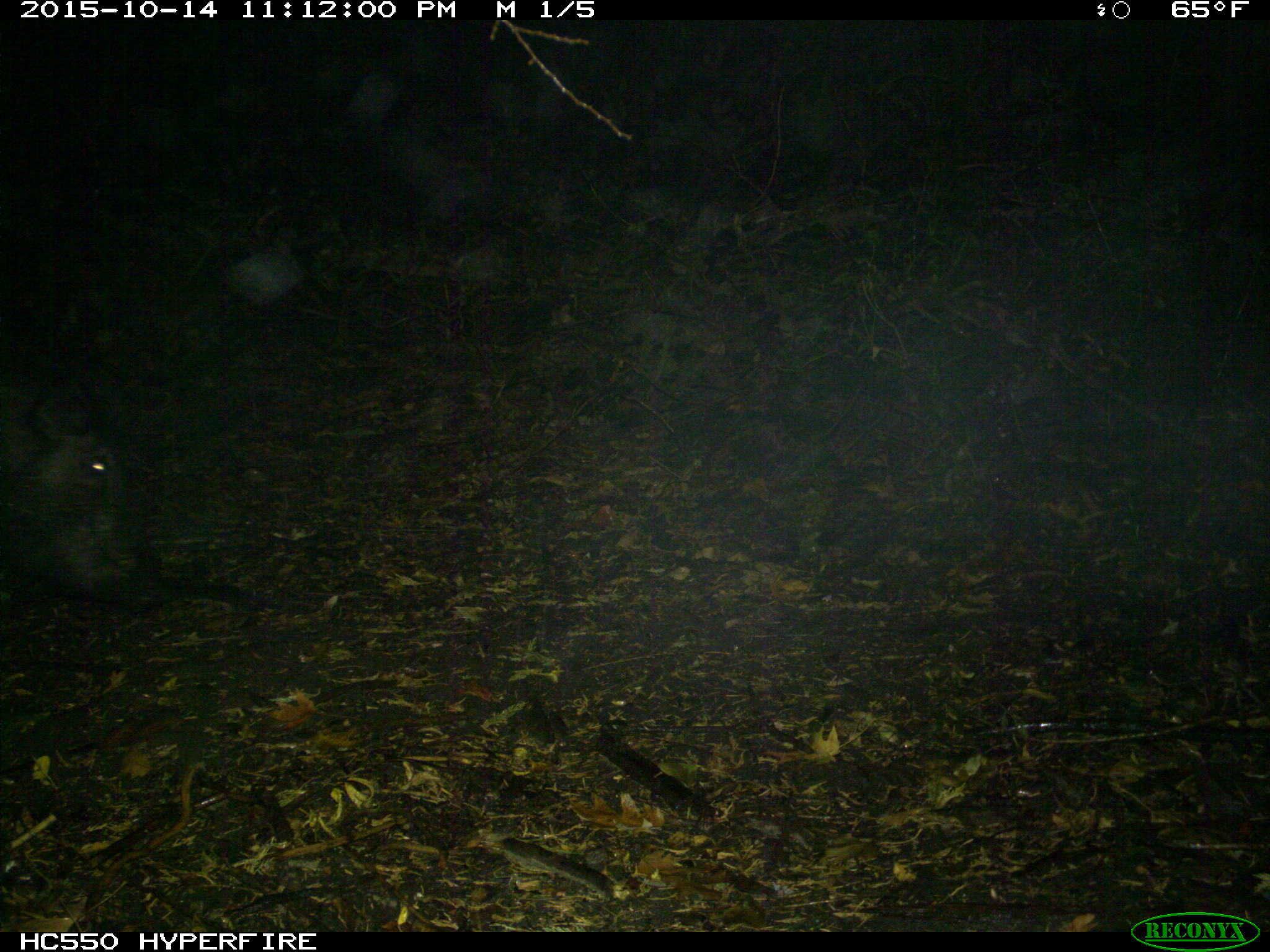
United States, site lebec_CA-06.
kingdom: Animalia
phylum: Chordata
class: Mammalia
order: Artiodactyla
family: Suidae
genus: Sus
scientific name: Sus scrofa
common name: wild boar